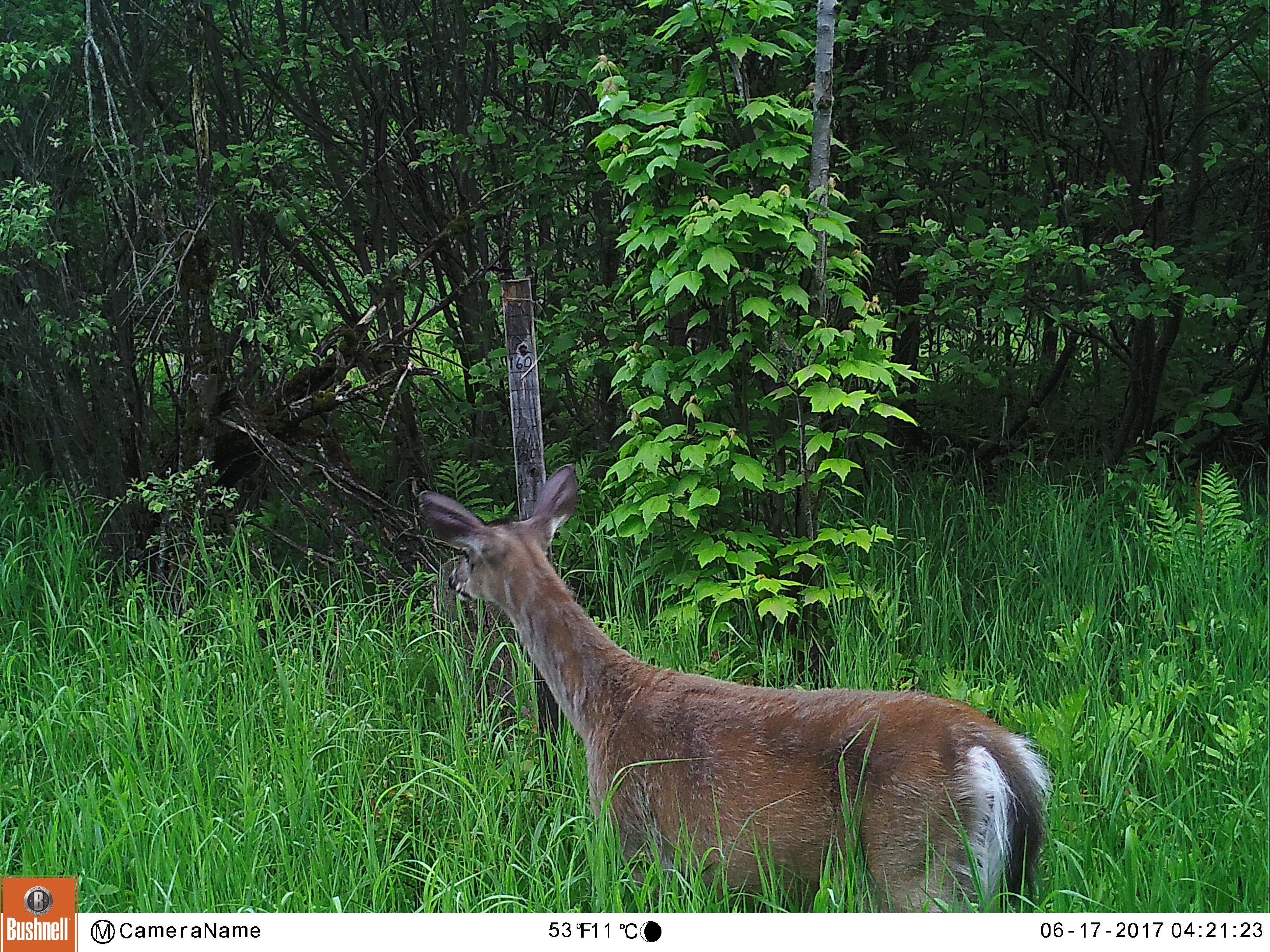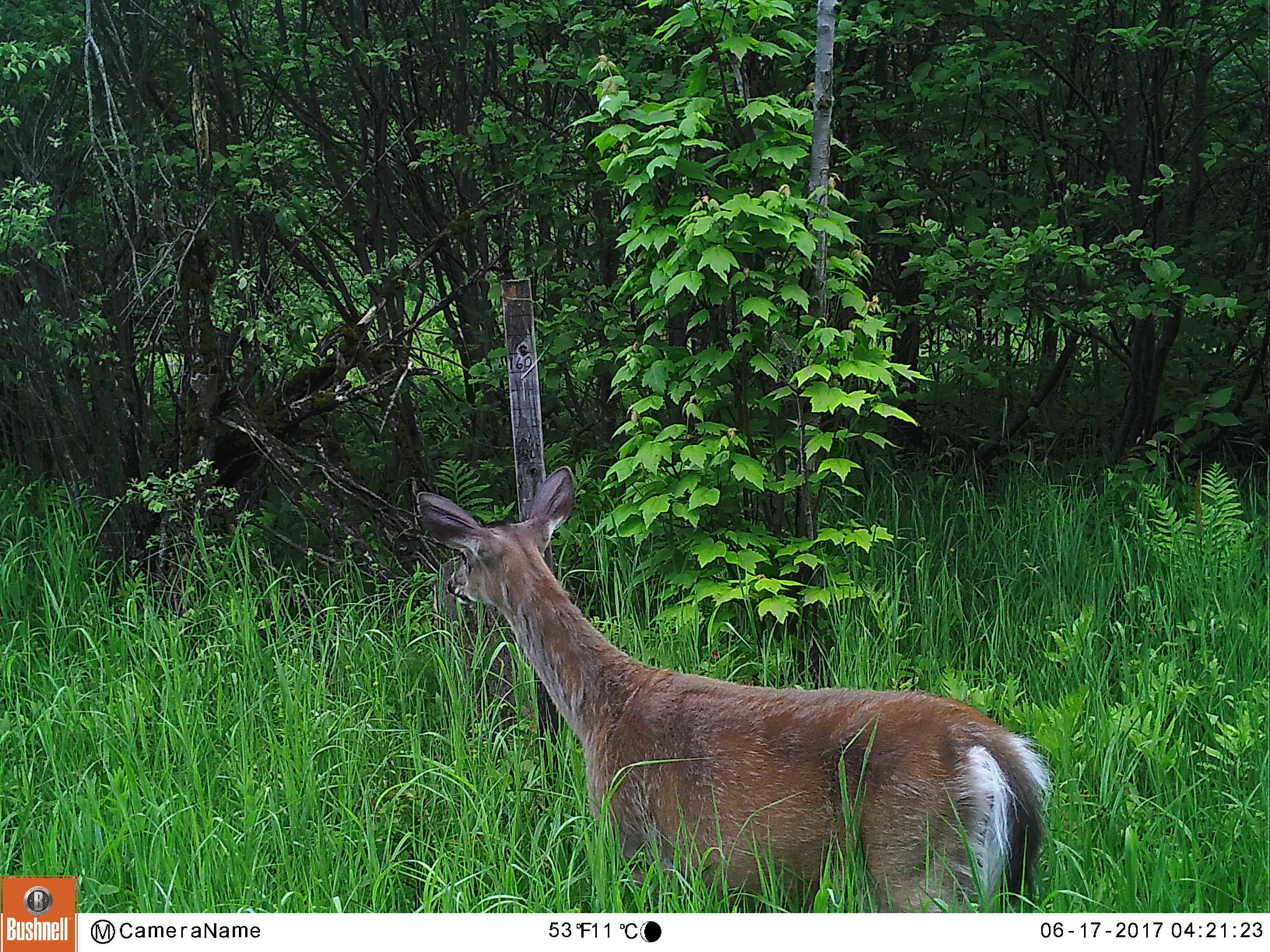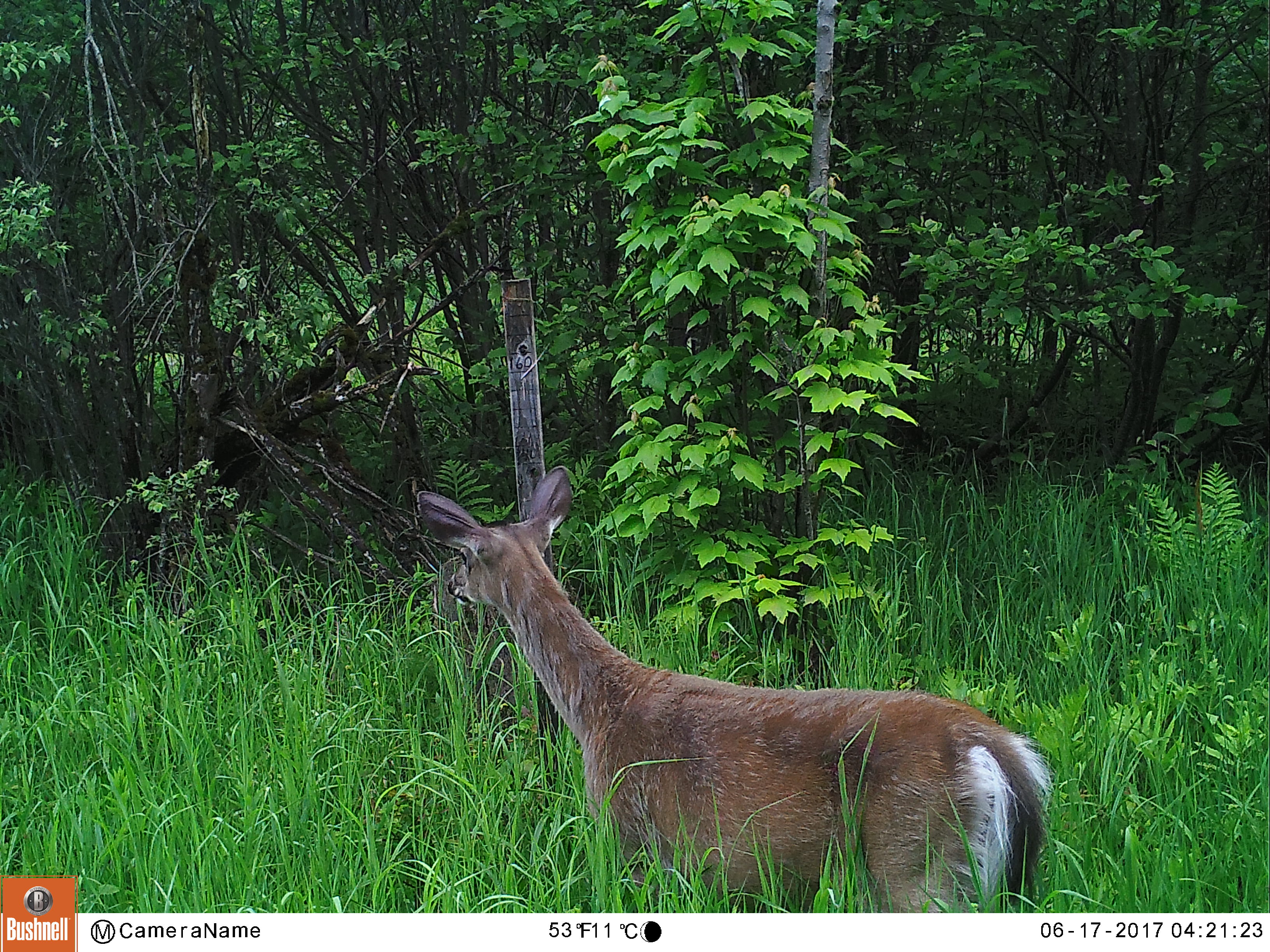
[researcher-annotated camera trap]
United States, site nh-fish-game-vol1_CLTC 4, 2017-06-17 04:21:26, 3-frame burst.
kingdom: Animalia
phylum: Chordata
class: Mammalia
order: Artiodactyla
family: Cervidae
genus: Odocoileus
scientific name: Odocoileus virginianus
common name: white-tailed deer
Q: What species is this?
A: White-tailed deer (Odocoileus virginianus).